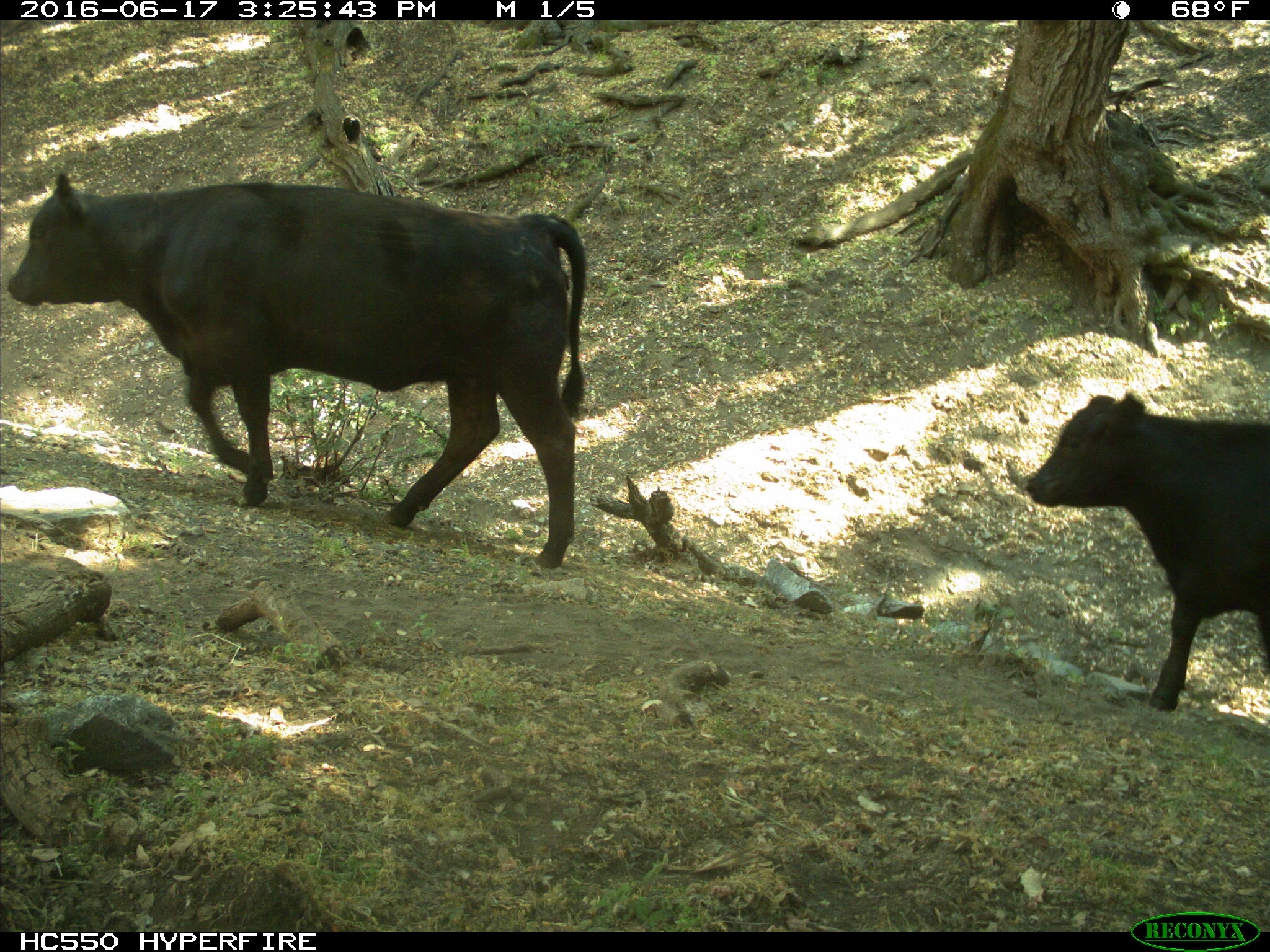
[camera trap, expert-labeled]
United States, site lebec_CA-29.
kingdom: Animalia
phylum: Chordata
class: Mammalia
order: Artiodactyla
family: Bovidae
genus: Bos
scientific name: Bos taurus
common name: domestic cow